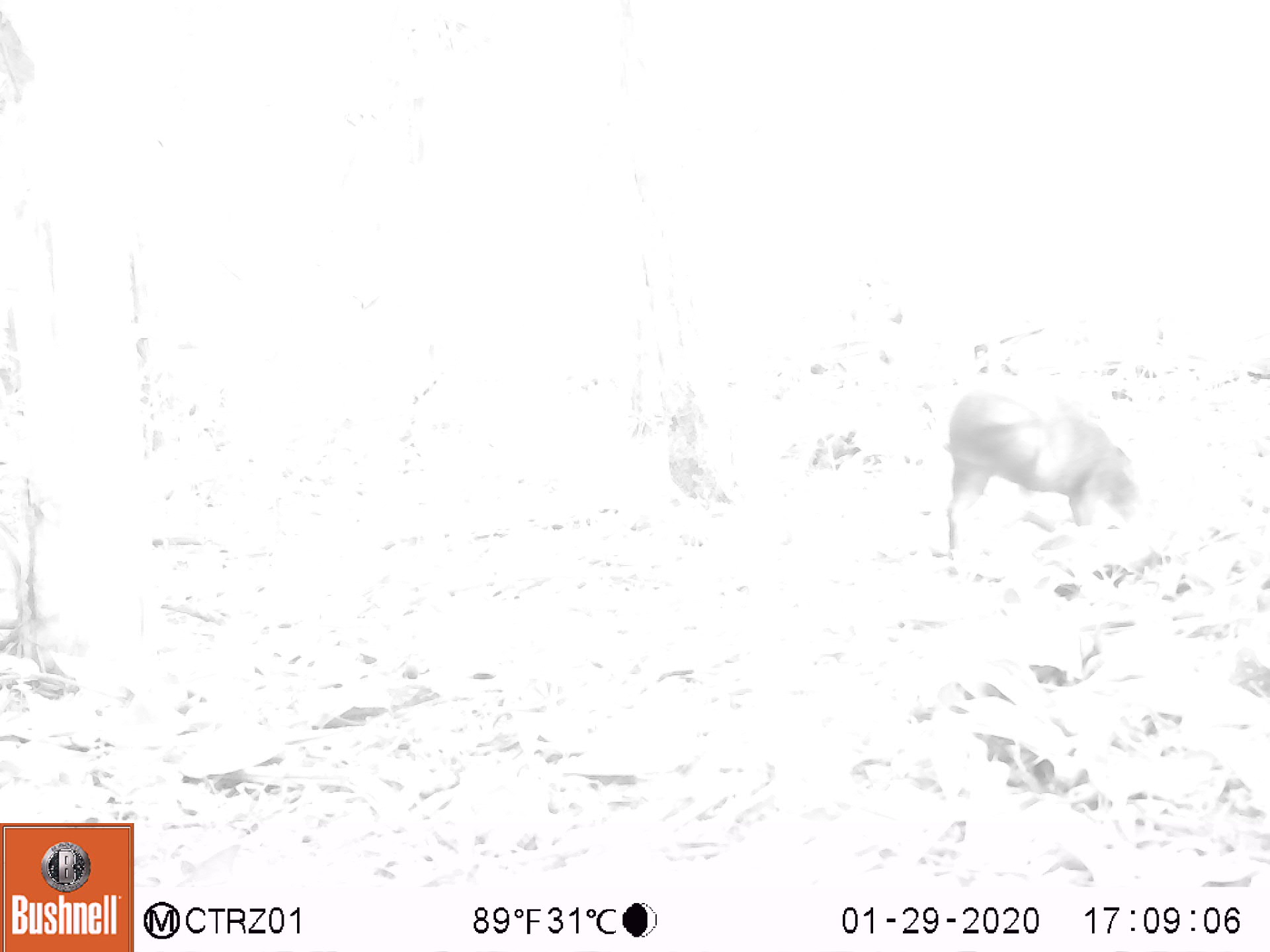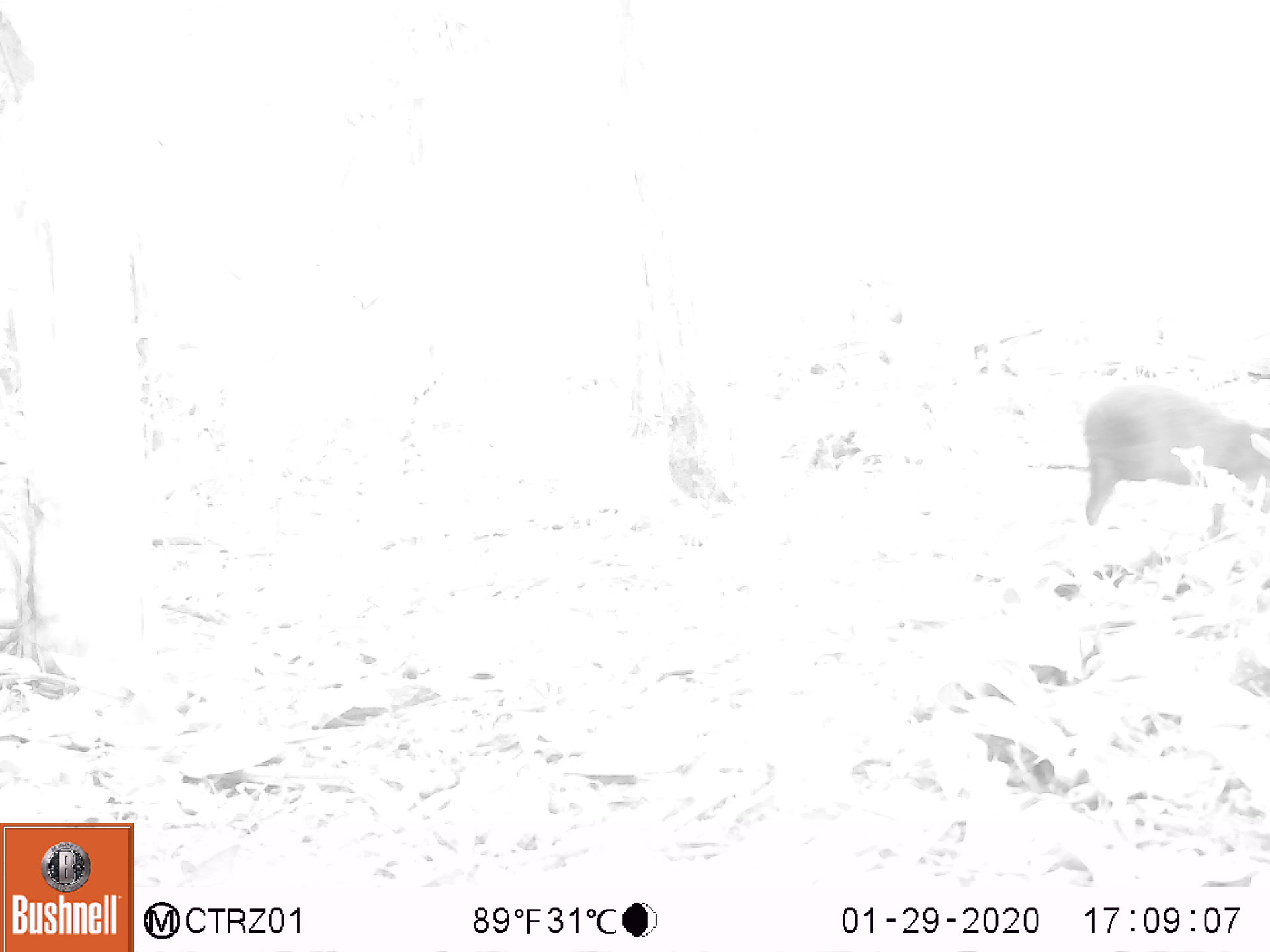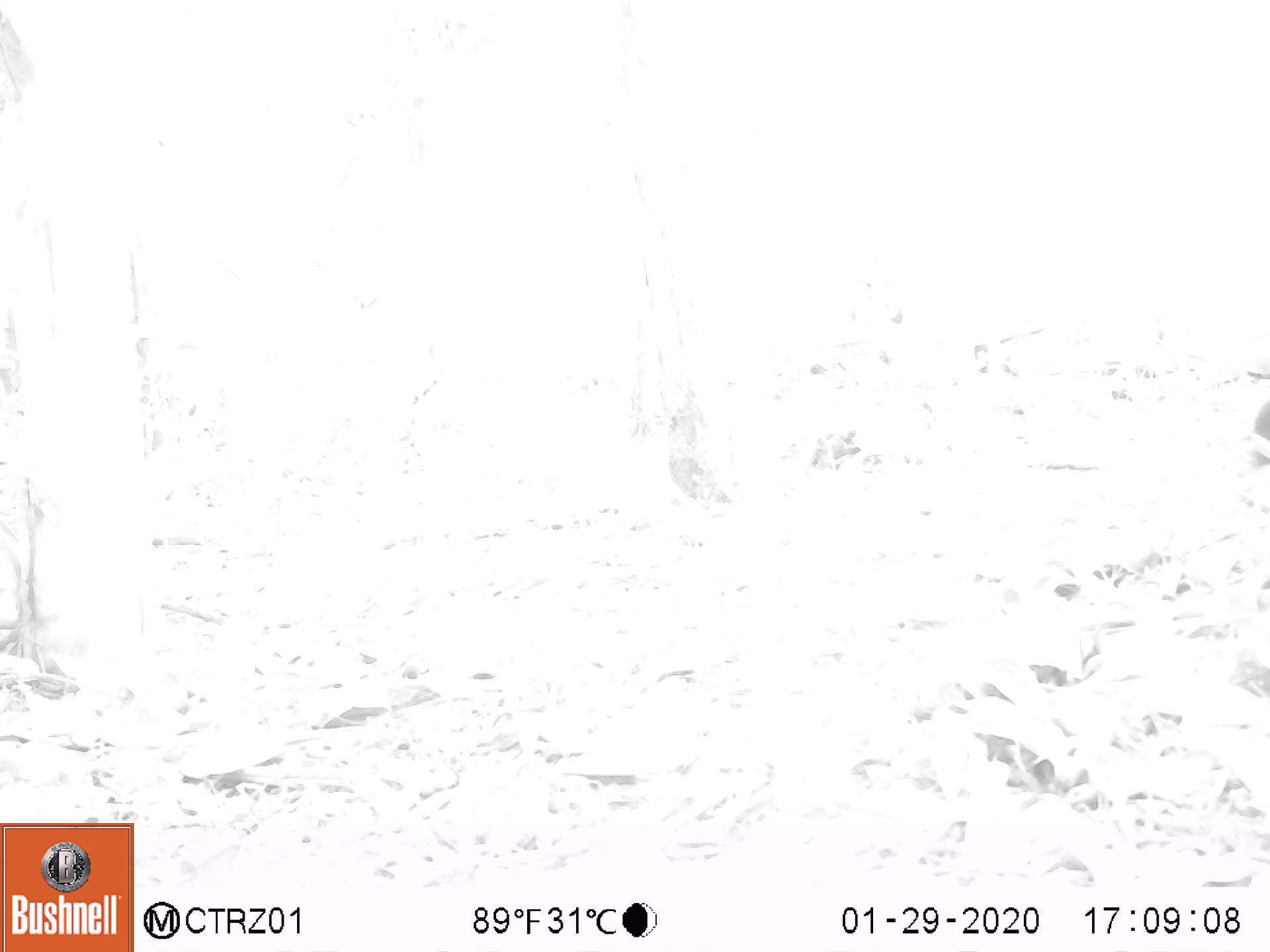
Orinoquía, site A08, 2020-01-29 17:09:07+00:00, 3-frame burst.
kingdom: Animalia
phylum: Chordata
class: Mammalia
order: Rodentia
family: Dasyproctidae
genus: Dasyprocta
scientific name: Dasyprocta fuliginosa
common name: black agouti